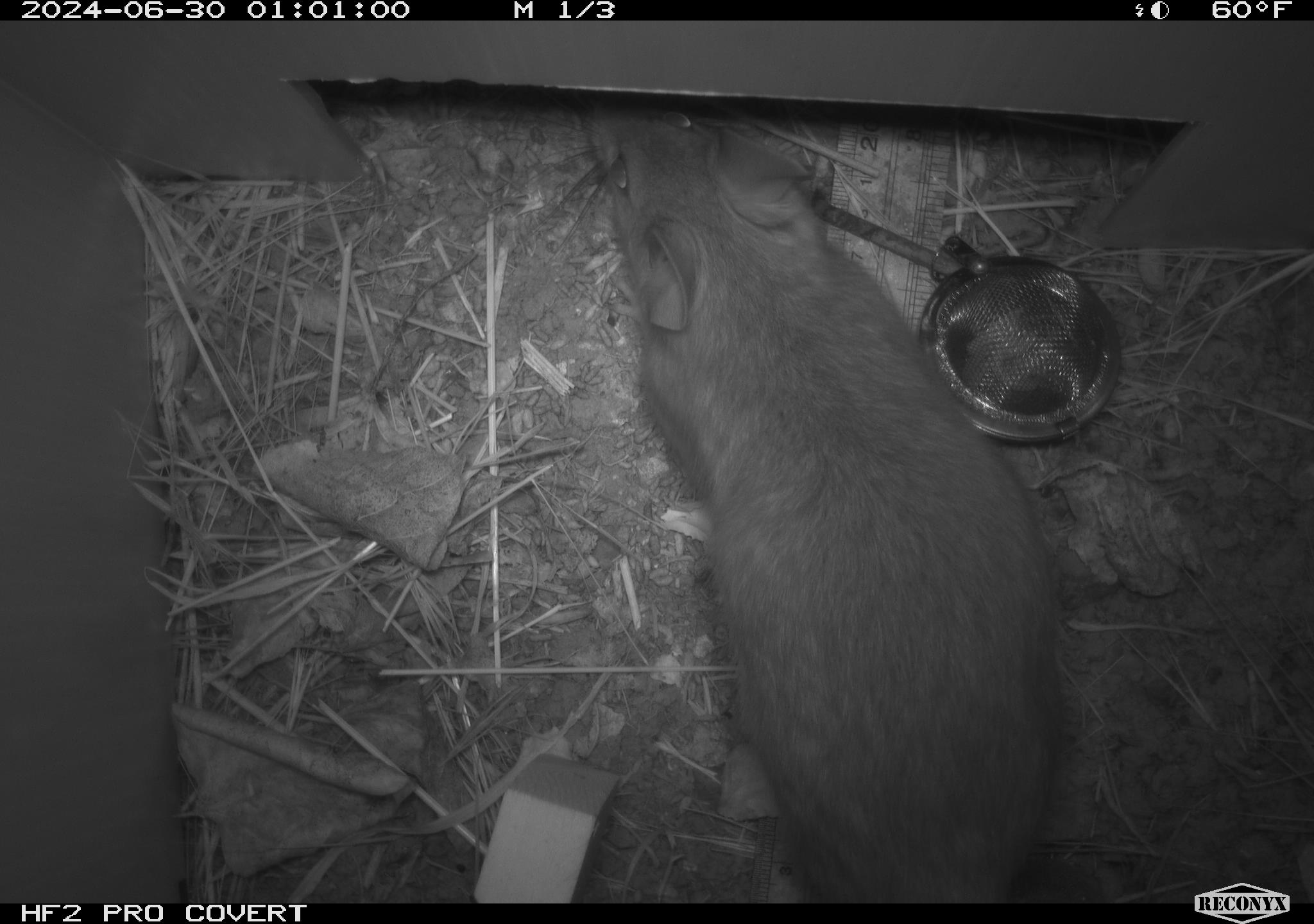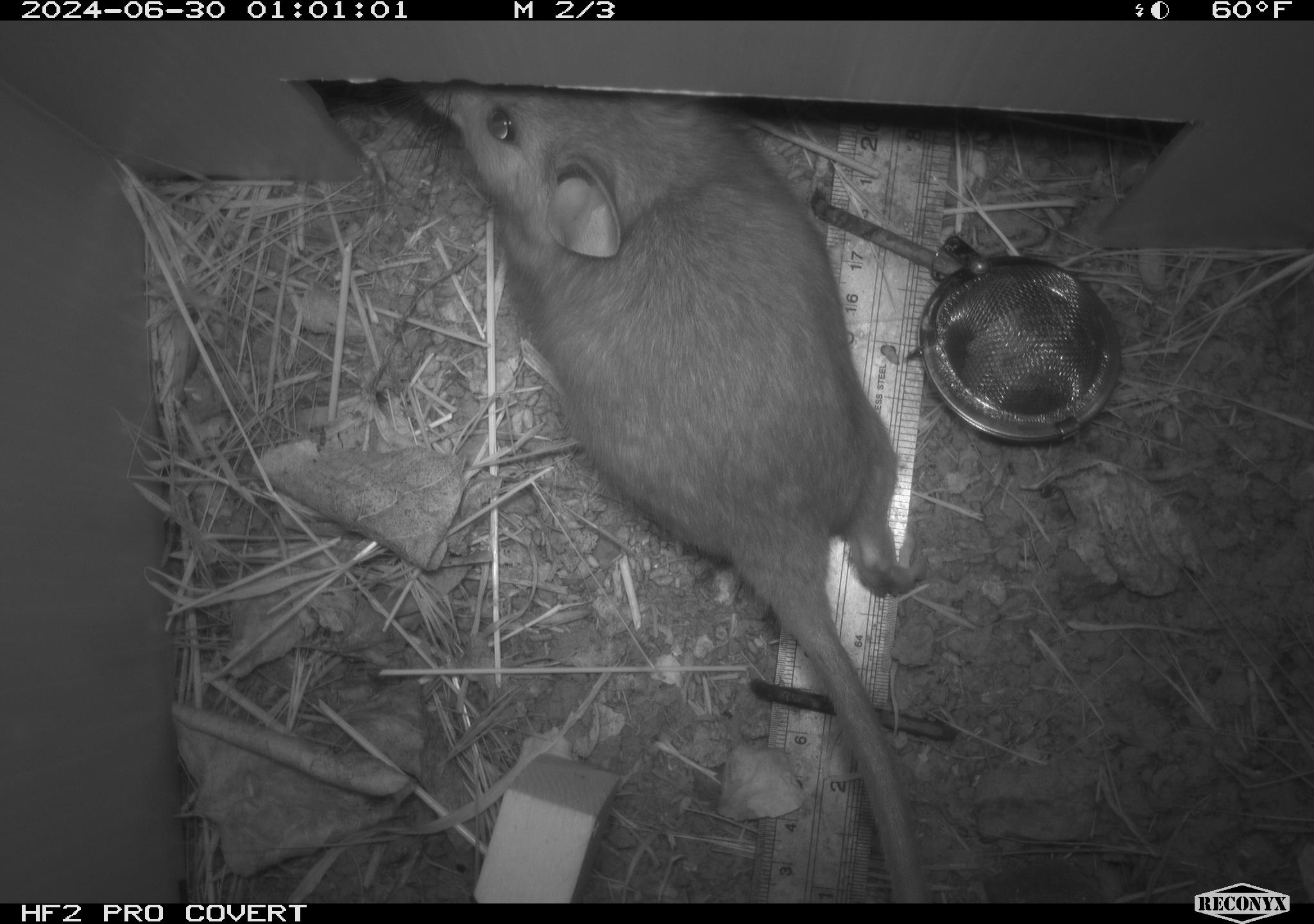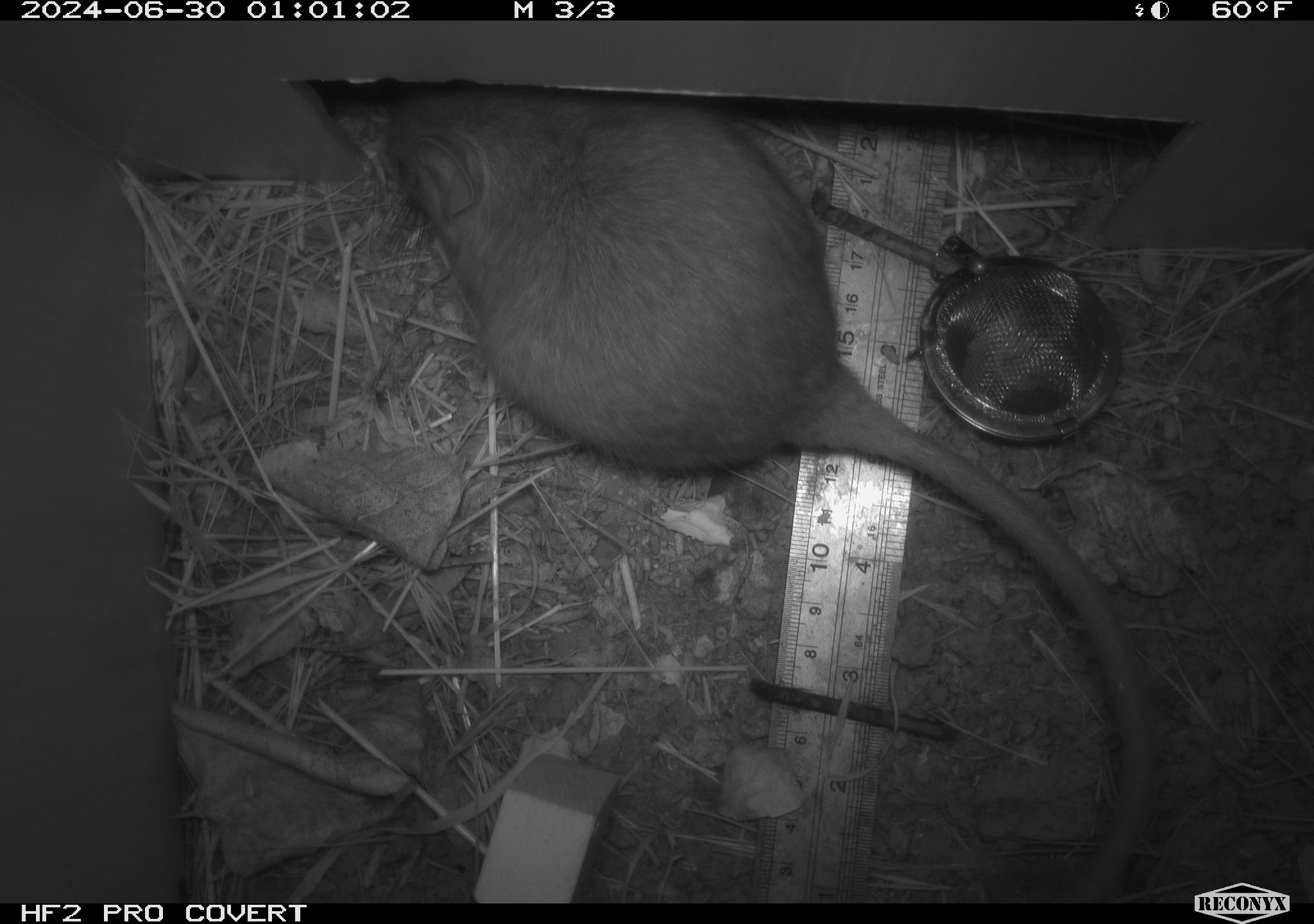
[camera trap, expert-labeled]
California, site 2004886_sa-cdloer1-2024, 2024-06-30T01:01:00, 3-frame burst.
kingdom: Animalia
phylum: Chordata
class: Mammalia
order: Rodentia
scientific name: Rodentia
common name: woodrat or rat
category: woodrat or rat species